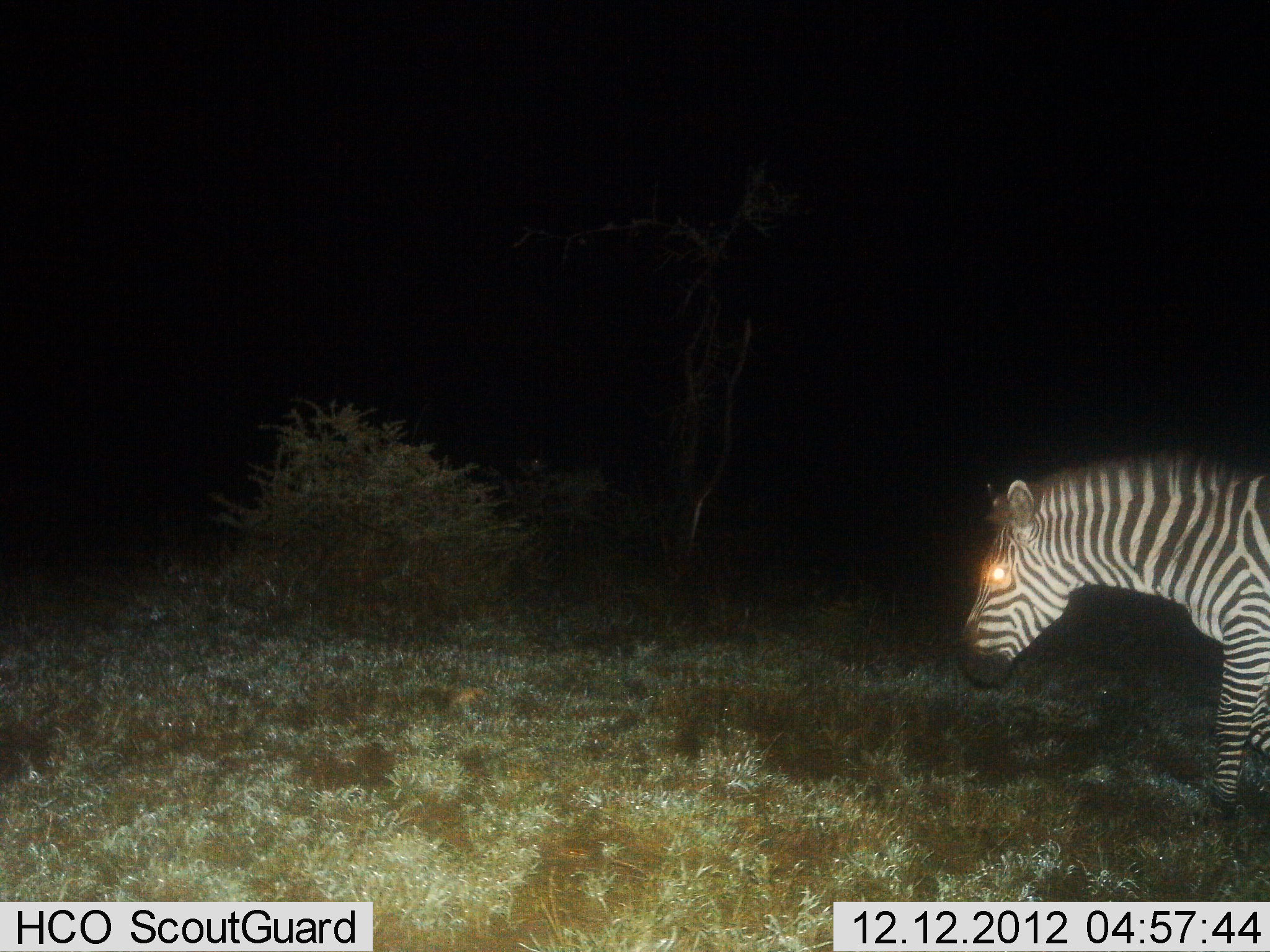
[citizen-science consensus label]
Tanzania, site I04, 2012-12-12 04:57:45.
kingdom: Animalia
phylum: Chordata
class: Mammalia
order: Perissodactyla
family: Equidae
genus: Equus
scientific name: Equus quagga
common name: plains zebra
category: zebra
Zebra (plains zebra) (Equus quagga), count 1. Behavior (volunteer vote fractions): standing 30%, resting 0%, moving 70%, interacting 0%. Young present (vote fraction): 0%. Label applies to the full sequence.